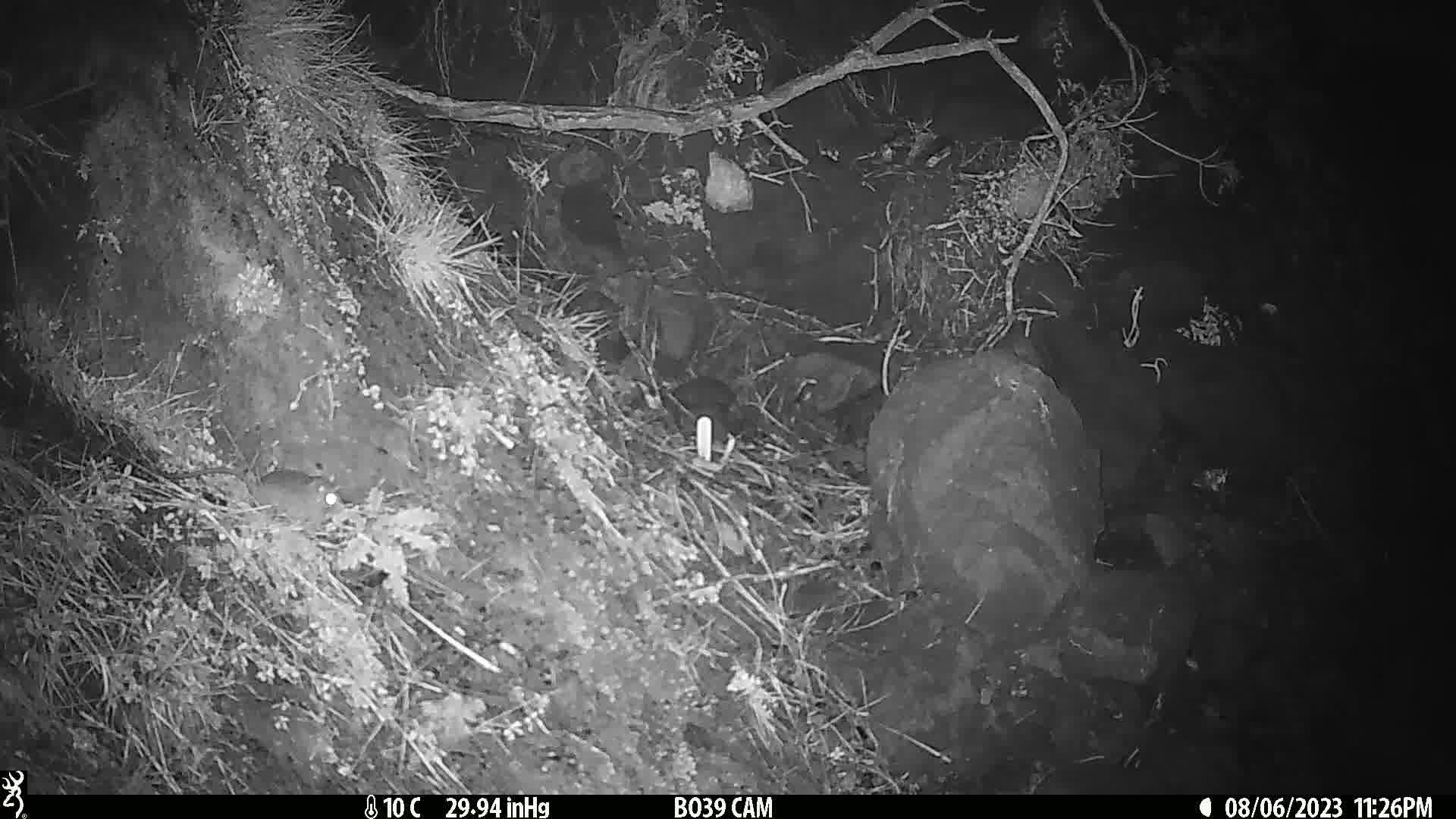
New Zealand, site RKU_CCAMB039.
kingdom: Animalia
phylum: Chordata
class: Mammalia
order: Rodentia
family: Muridae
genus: Rattus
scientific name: Rattus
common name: rat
Rat (Rattus).